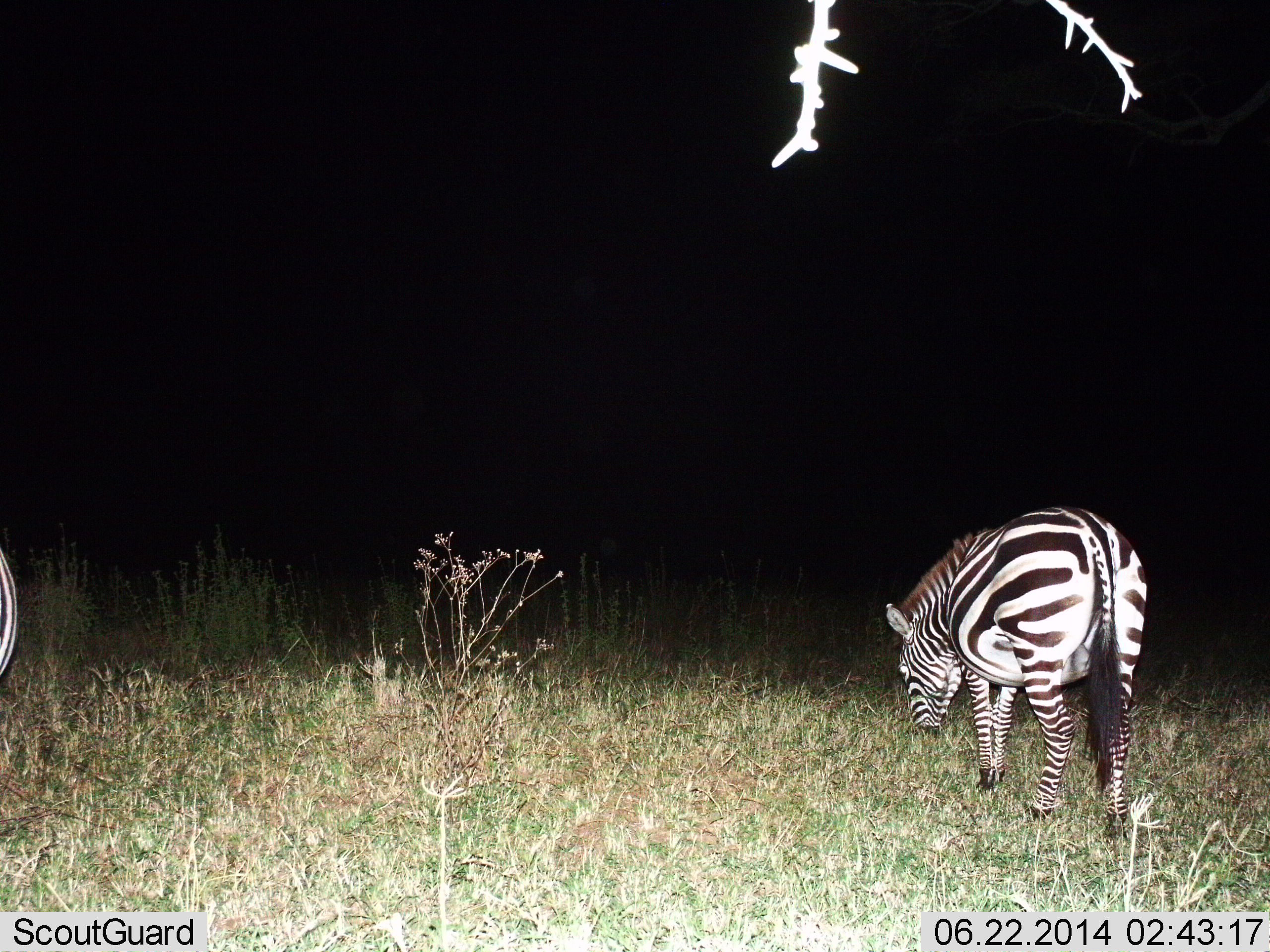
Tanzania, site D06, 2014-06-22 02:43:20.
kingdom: Animalia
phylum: Chordata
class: Mammalia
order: Perissodactyla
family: Equidae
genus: Equus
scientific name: Equus quagga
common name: plains zebra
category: zebra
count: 2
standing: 20%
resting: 0%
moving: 0%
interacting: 0%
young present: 0%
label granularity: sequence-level